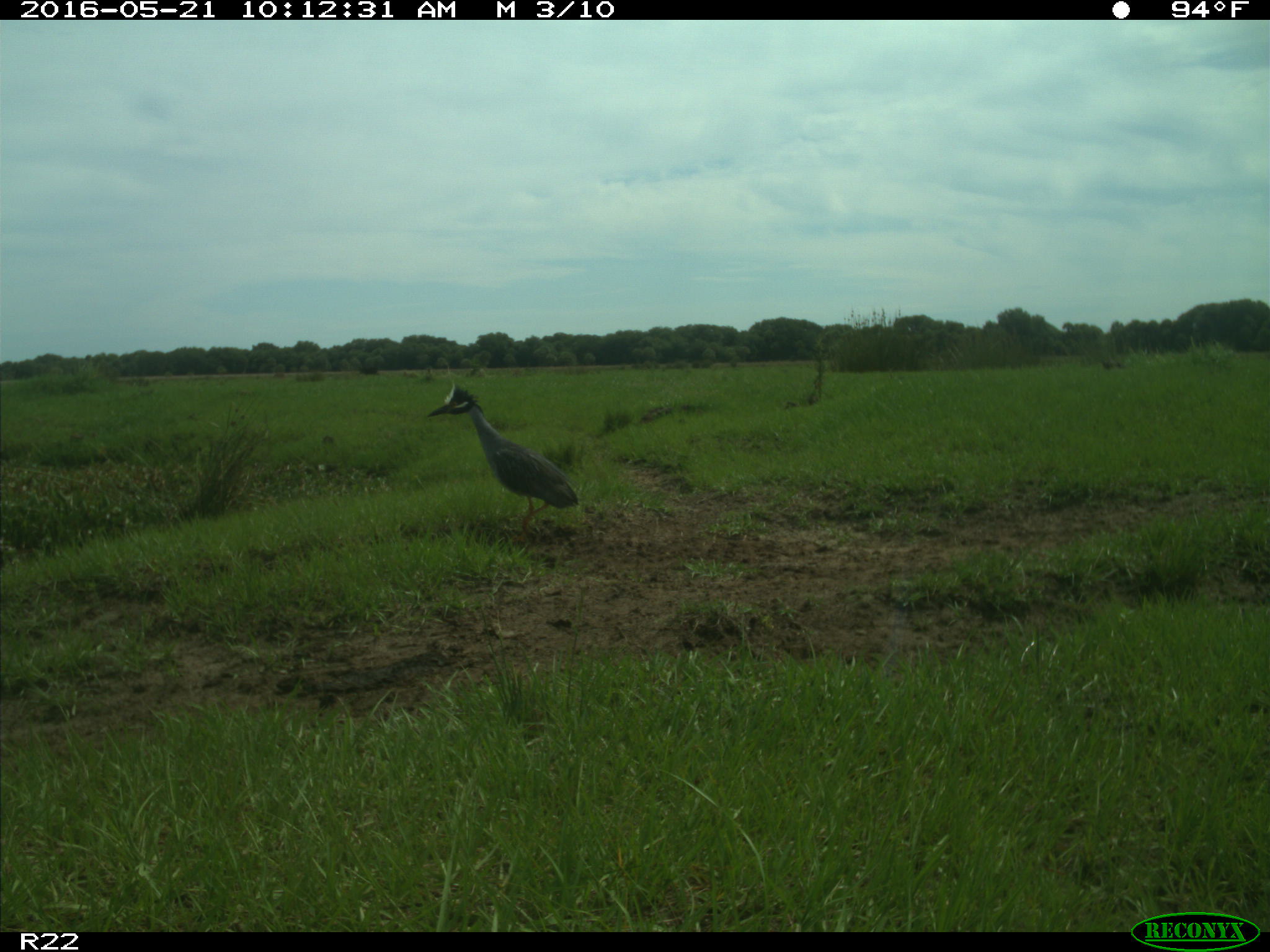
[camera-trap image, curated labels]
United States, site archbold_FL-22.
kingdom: Animalia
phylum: Chordata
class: Aves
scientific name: Aves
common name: birds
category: unidentified bird